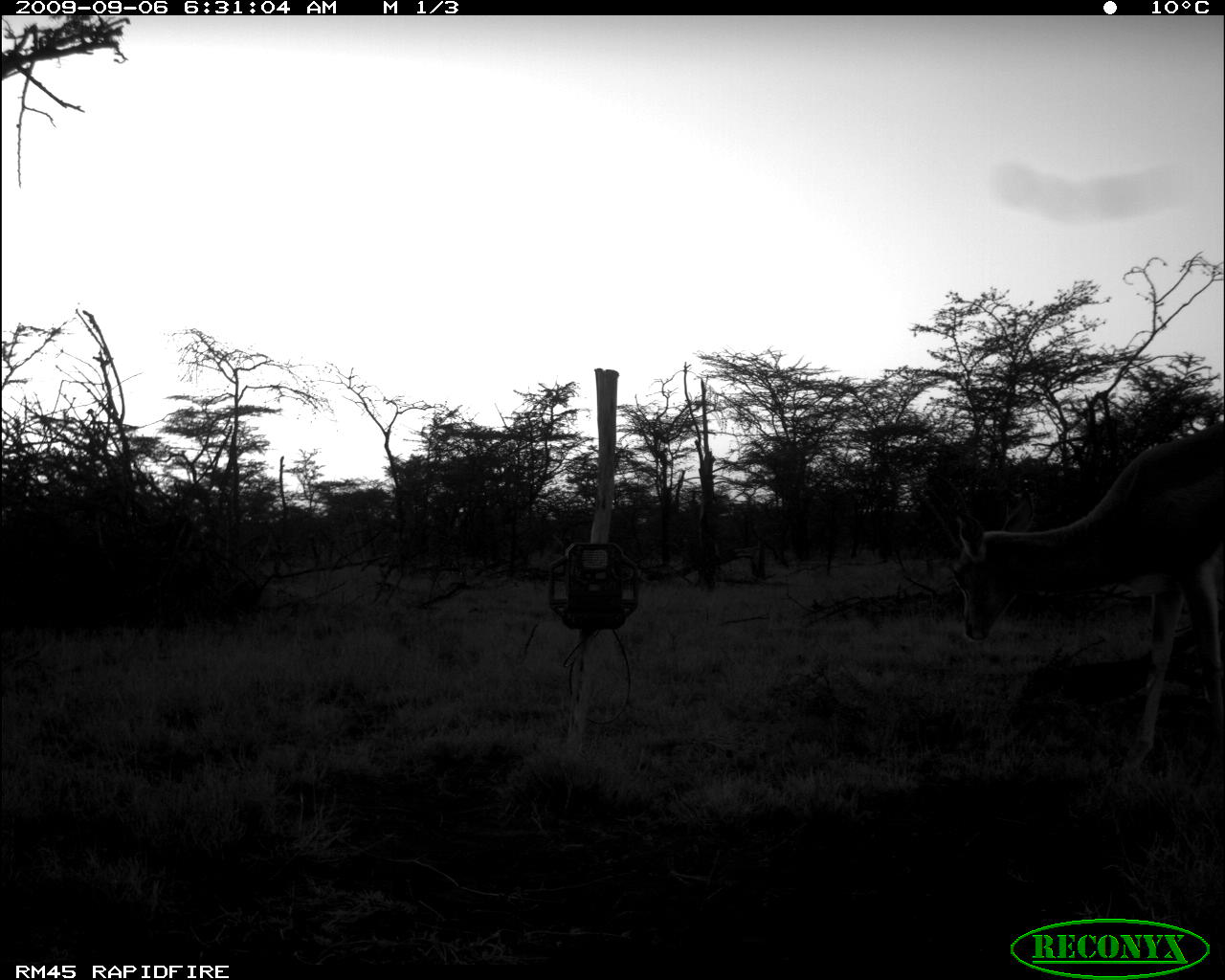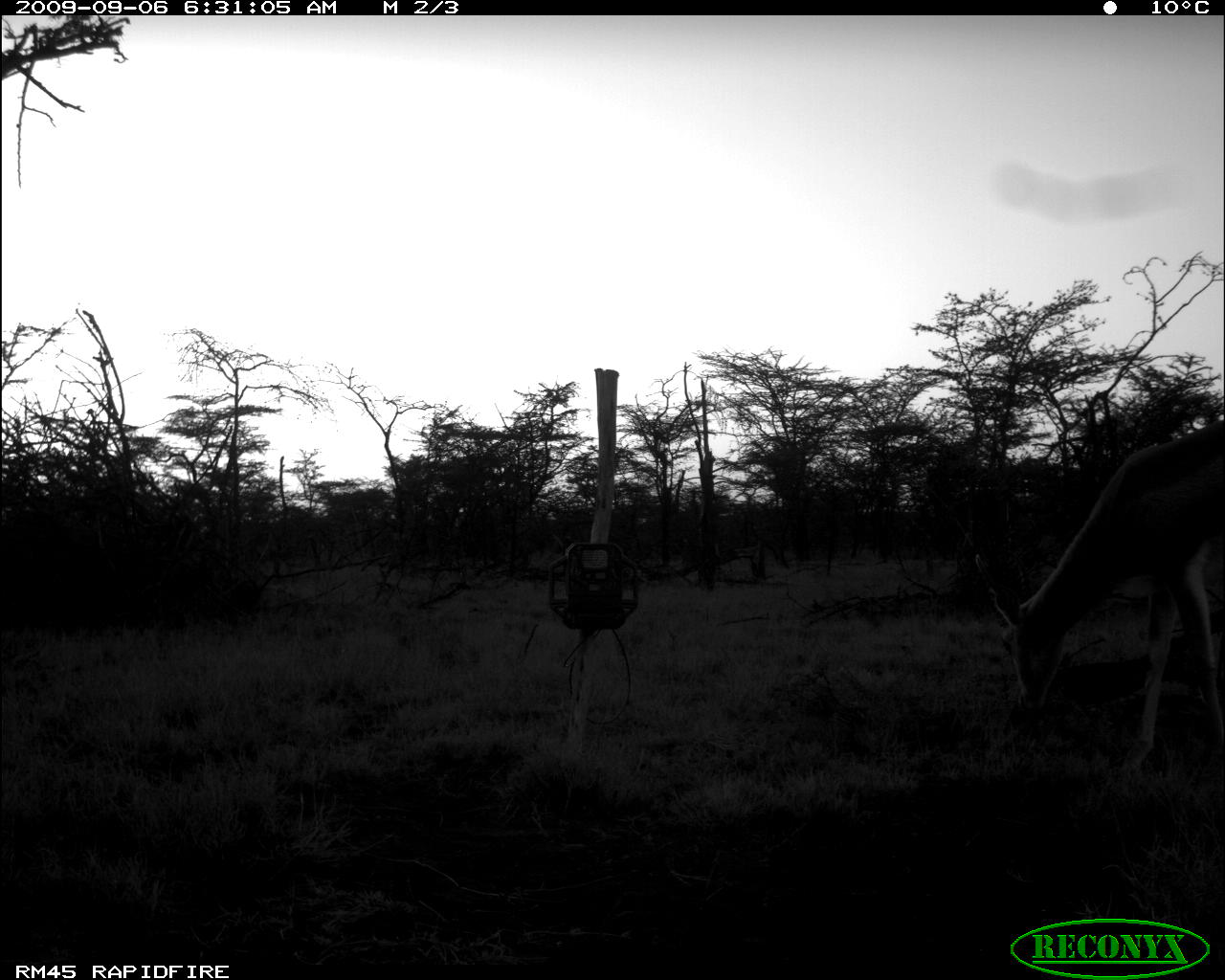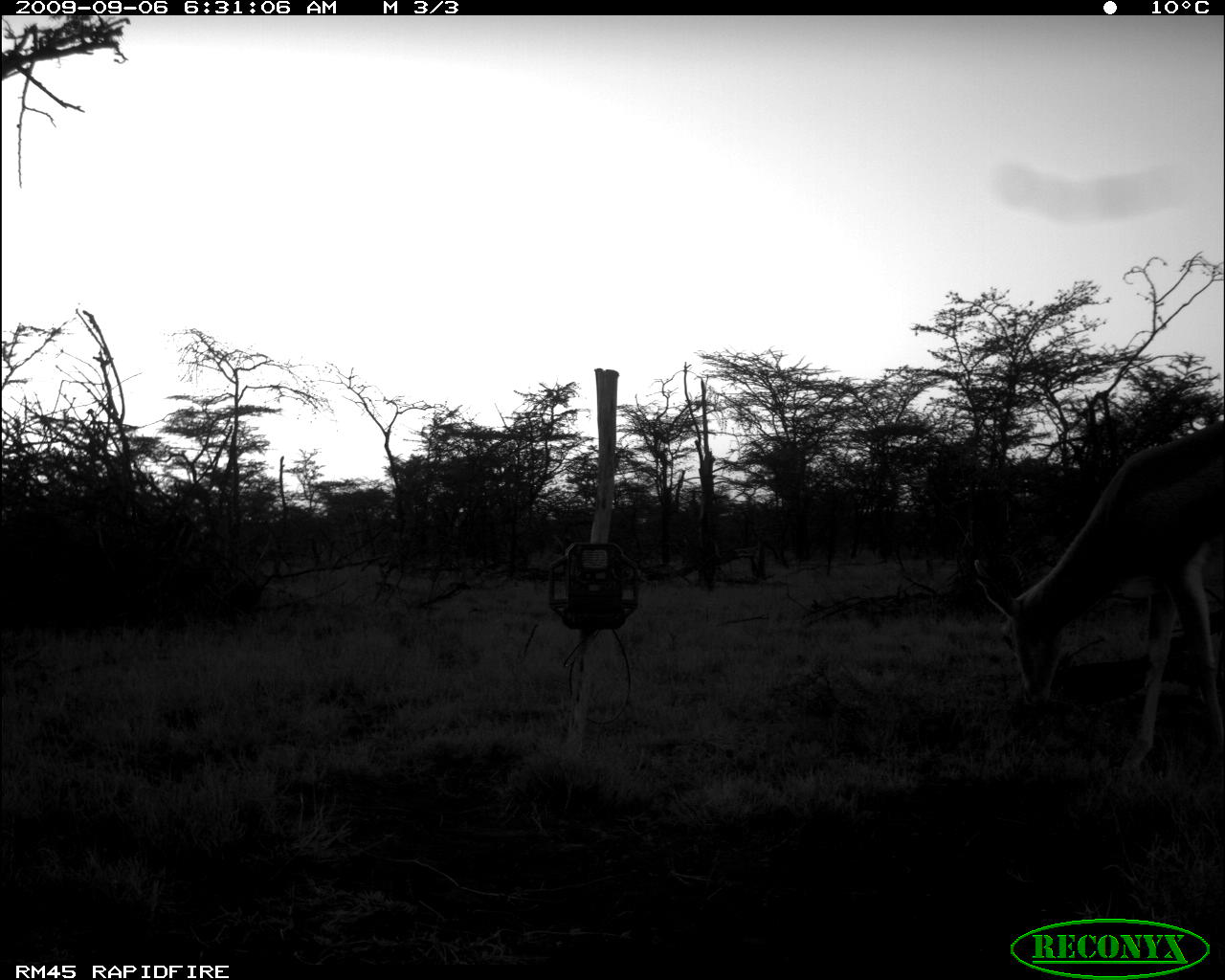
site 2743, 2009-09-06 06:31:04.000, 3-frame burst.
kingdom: Animalia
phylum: Chordata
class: Mammalia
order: Artiodactyla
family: Bovidae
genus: Nanger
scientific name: Nanger granti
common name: grant's gazelle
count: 1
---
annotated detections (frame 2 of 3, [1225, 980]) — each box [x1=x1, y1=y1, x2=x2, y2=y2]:
nanger granti: [x1=960, y1=416, x2=1225, y2=788]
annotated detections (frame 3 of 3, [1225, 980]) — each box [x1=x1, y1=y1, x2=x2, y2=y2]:
nanger granti: [x1=960, y1=416, x2=1225, y2=788]